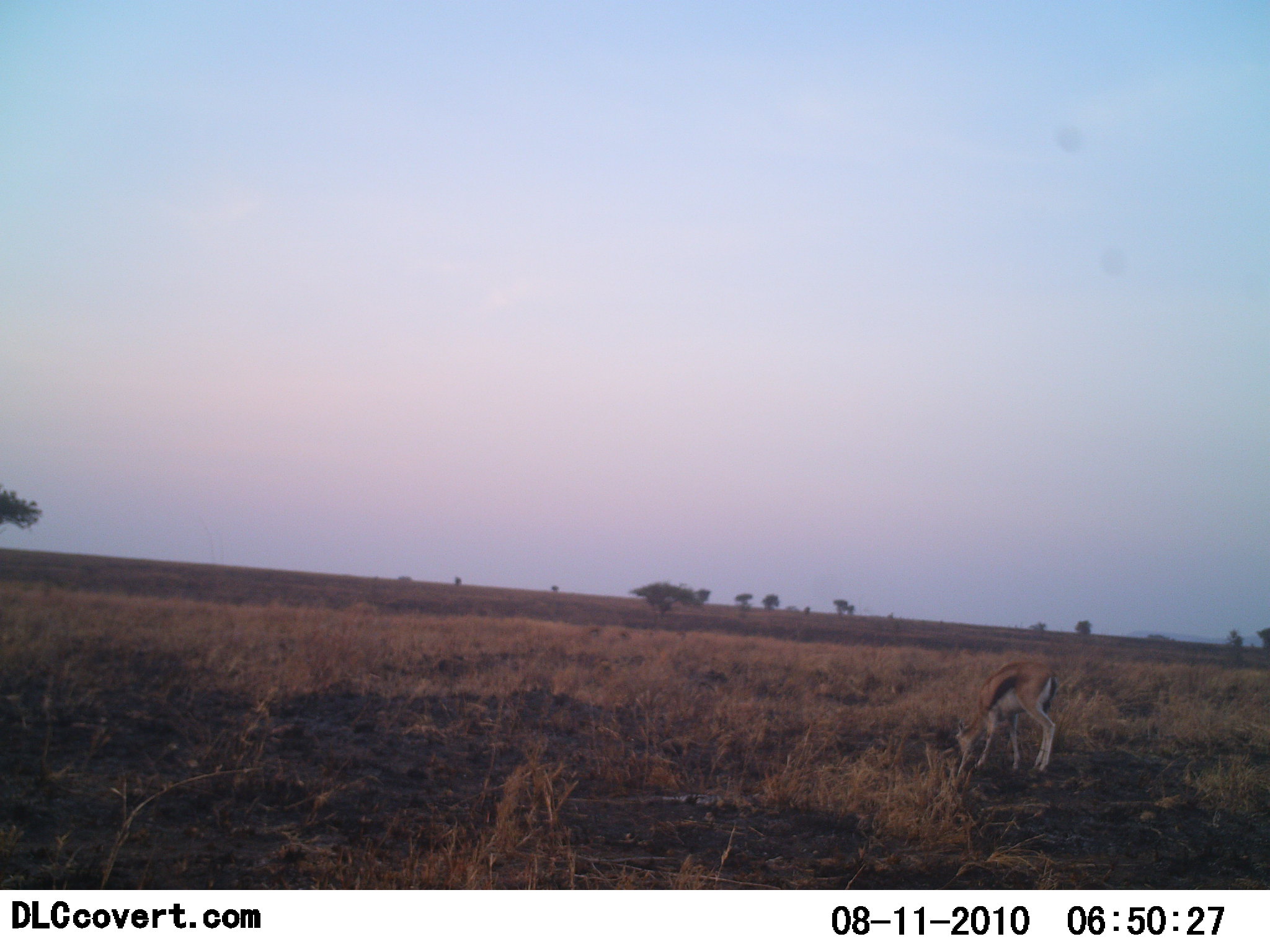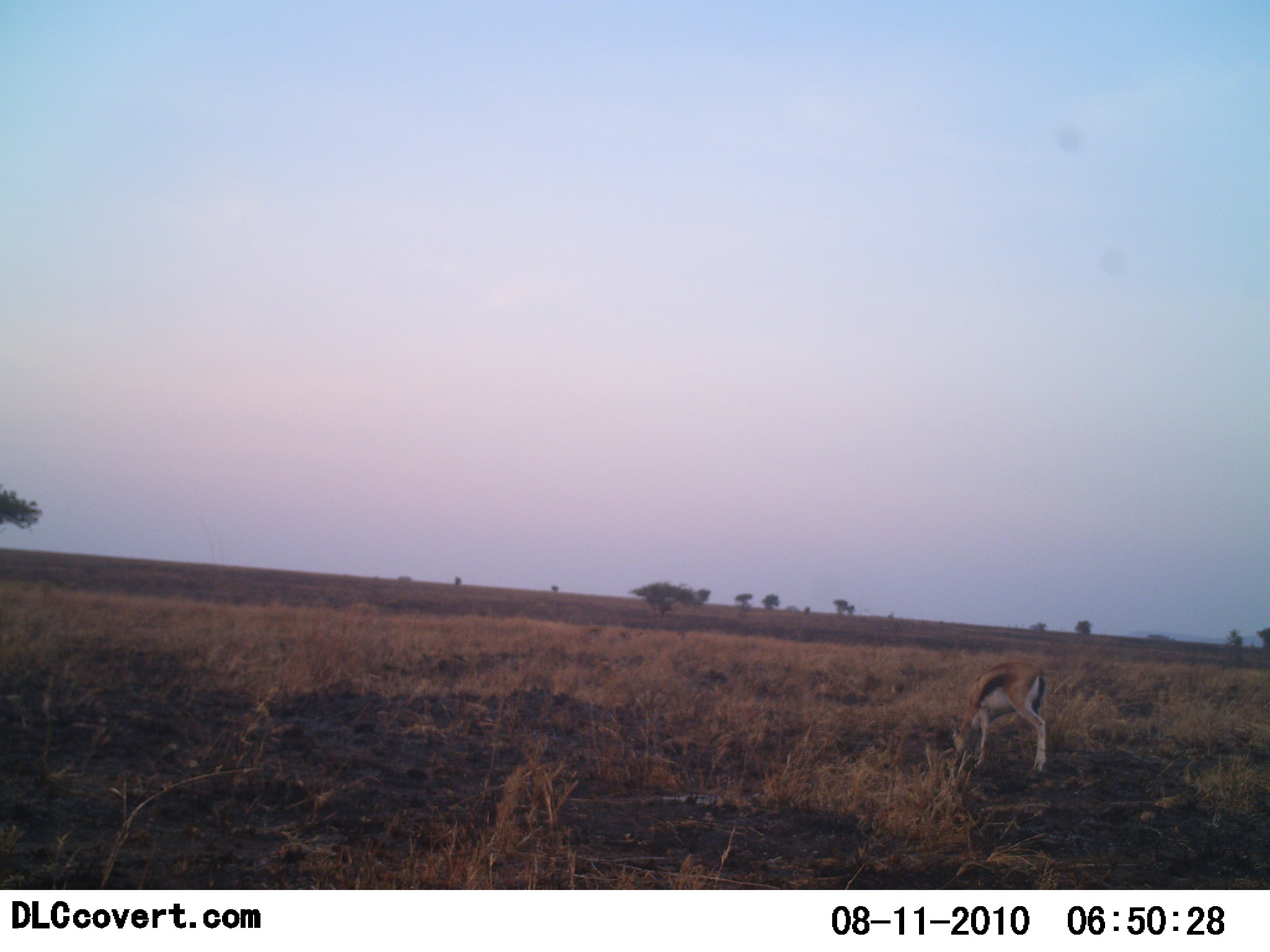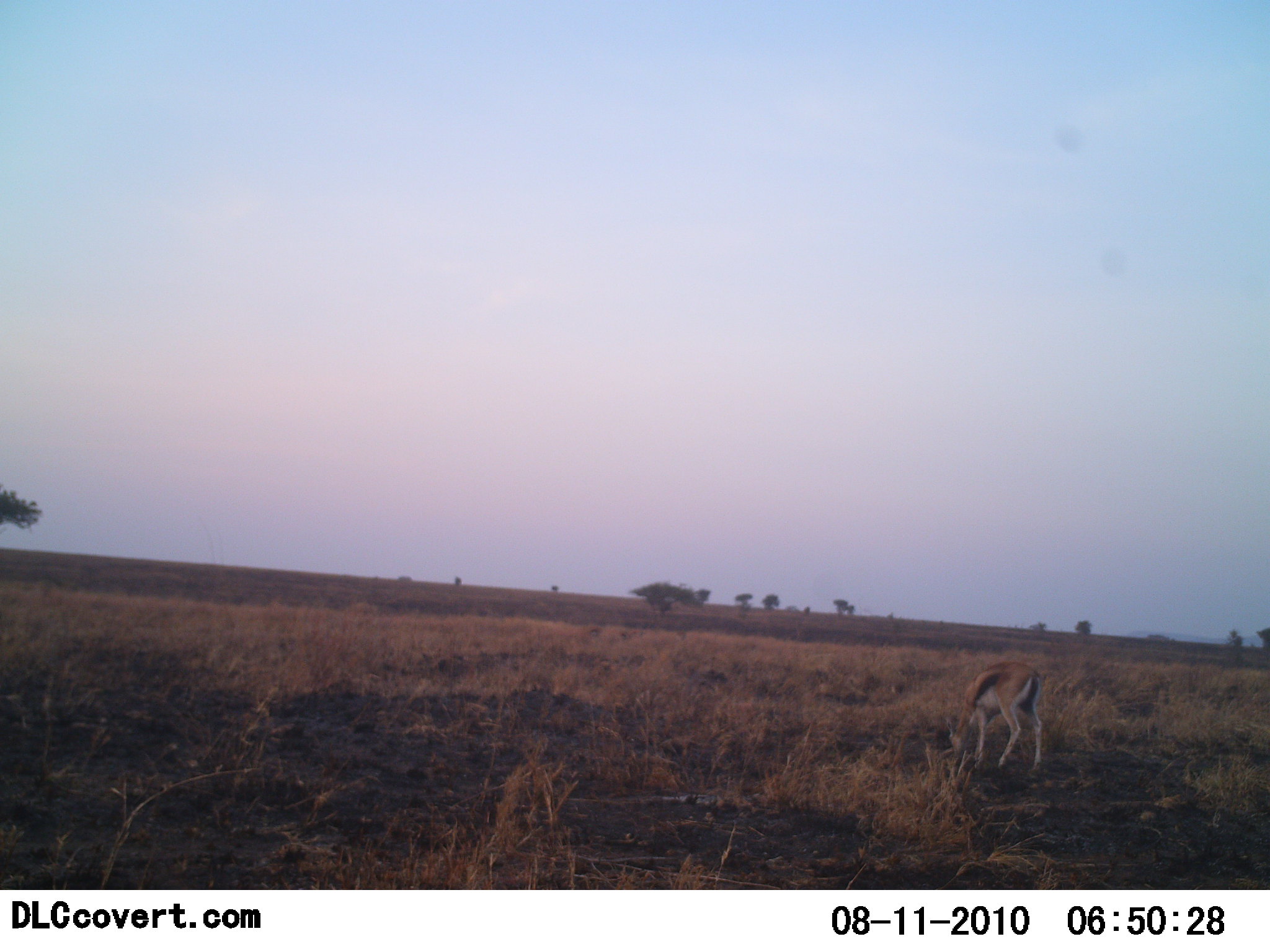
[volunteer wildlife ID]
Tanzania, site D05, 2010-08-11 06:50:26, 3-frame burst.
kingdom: Animalia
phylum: Chordata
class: Mammalia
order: Artiodactyla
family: Bovidae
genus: Eudorcas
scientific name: Eudorcas thomsonii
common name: thomson's gazelle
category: gazellethomsons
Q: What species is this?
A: Gazellethomsons (thomson's gazelle) (Eudorcas thomsonii).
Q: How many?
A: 1.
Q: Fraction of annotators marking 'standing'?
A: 20%.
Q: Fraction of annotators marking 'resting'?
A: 0%.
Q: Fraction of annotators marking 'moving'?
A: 0%.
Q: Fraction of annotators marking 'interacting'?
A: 0%.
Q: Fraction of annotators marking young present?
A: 0%.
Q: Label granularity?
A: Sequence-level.